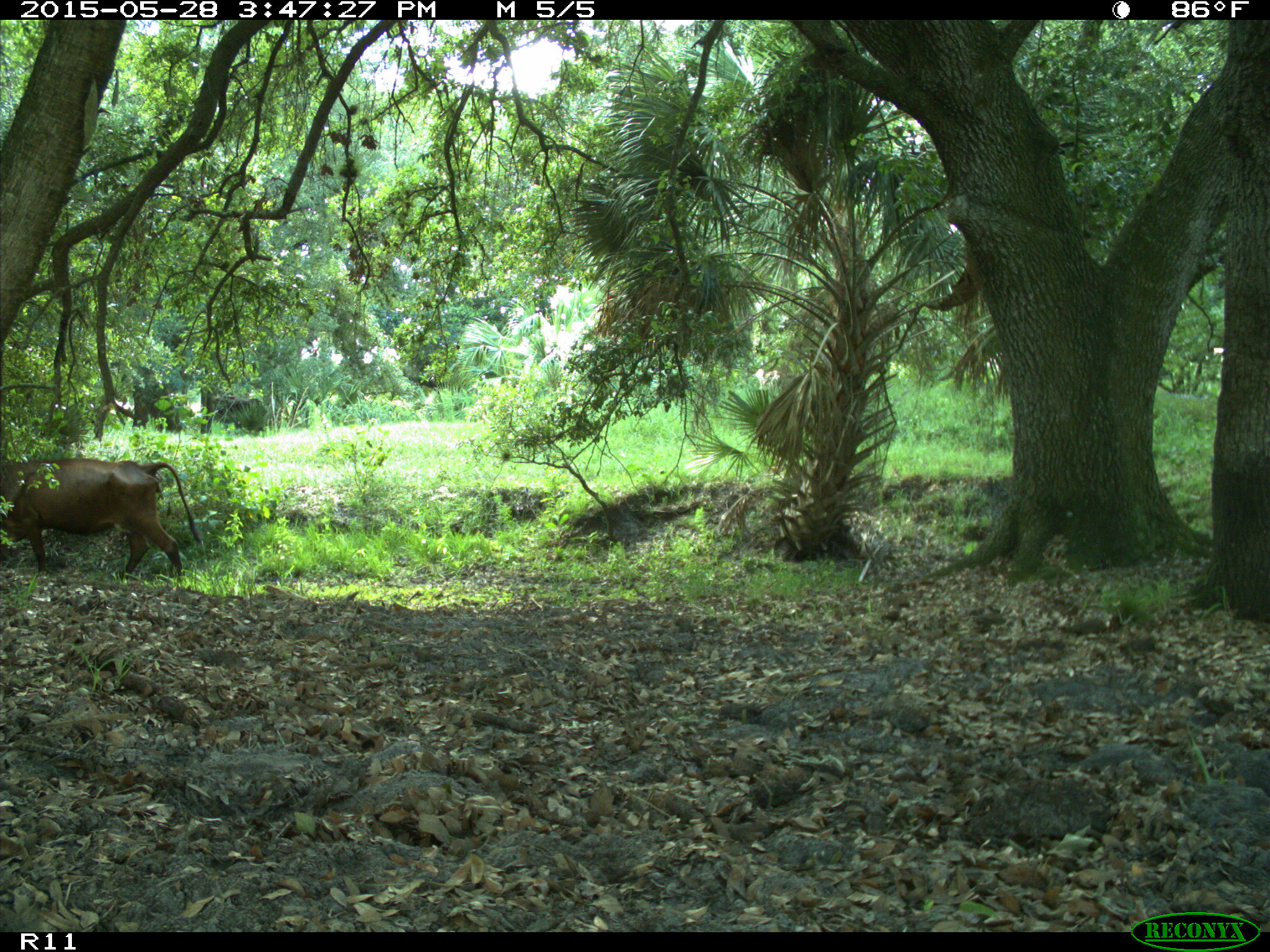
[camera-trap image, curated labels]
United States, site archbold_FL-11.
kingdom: Animalia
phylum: Chordata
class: Mammalia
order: Artiodactyla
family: Bovidae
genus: Bos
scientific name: Bos taurus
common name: domestic cow